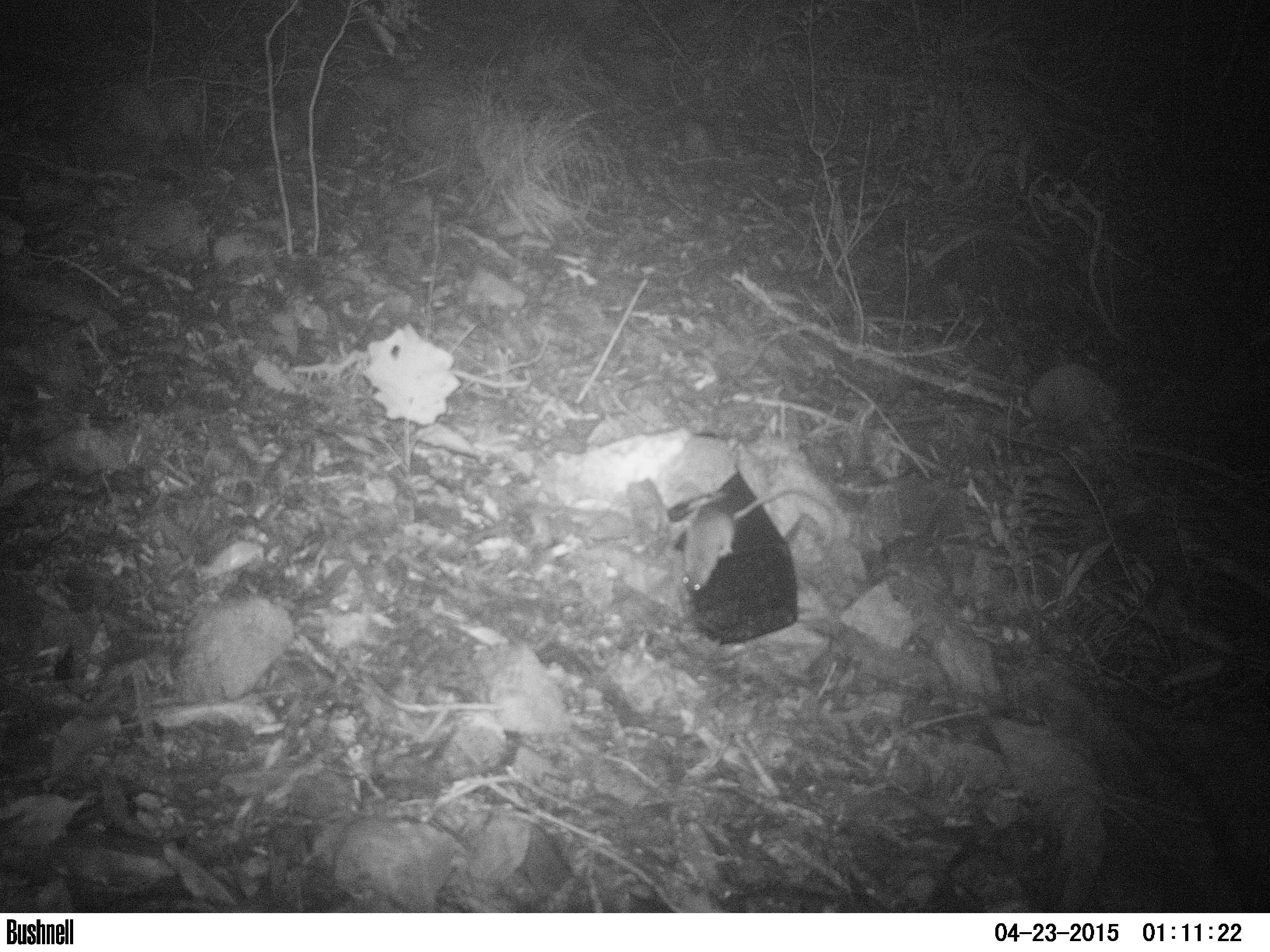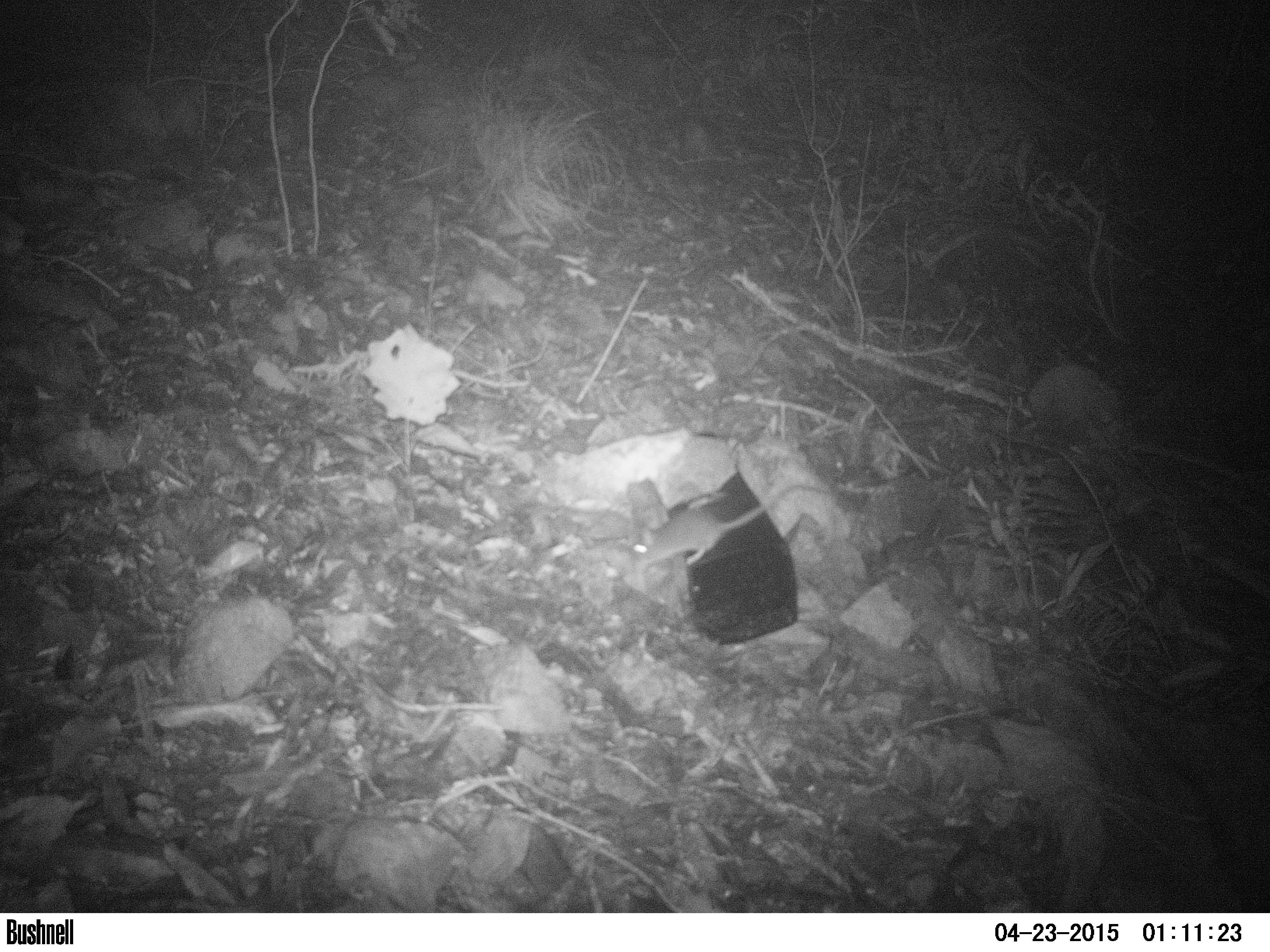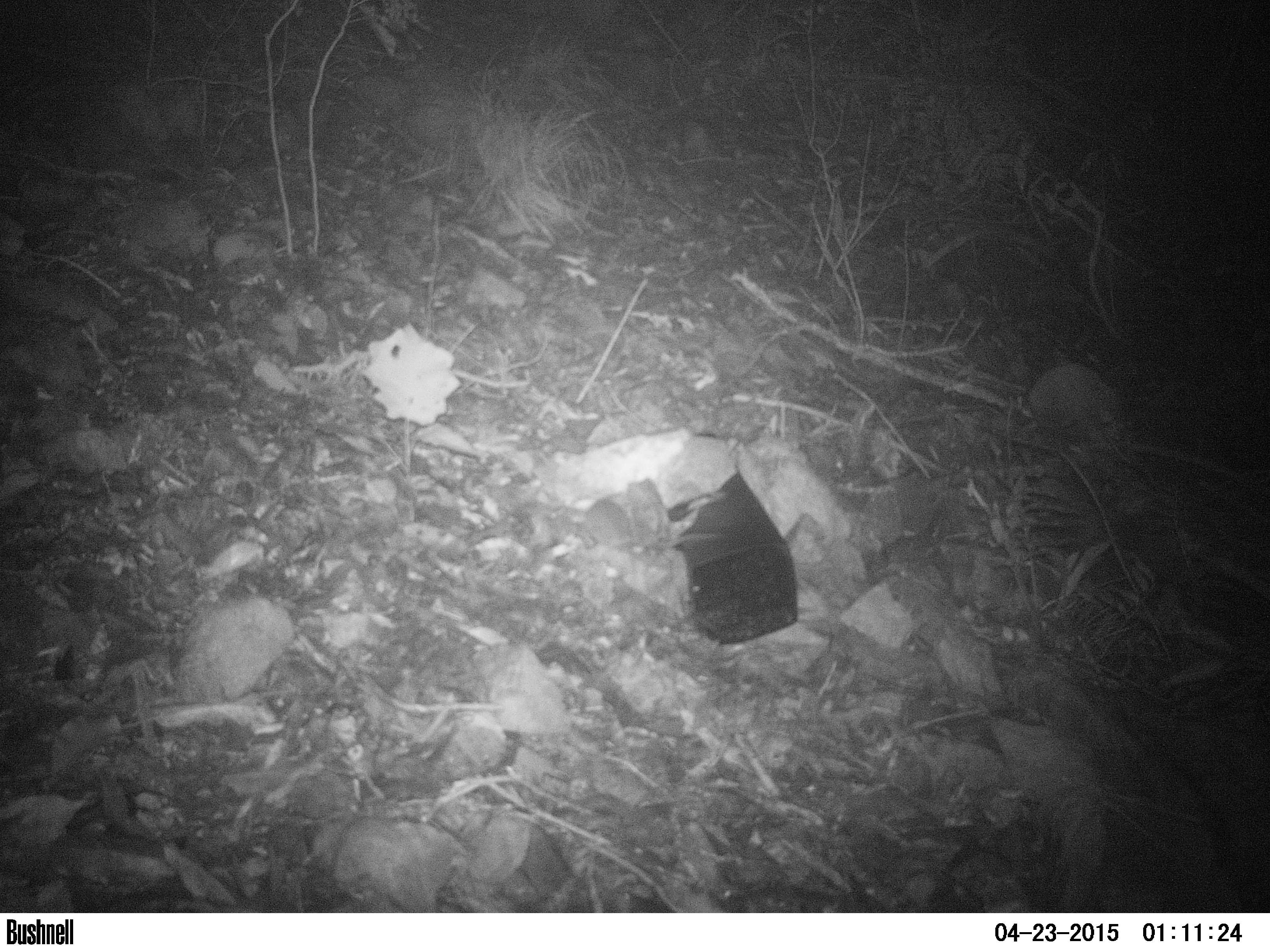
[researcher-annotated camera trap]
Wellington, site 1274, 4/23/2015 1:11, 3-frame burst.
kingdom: Animalia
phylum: Chordata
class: Mammalia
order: Rodentia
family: Muridae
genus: Rattus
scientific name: Rattus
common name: rat